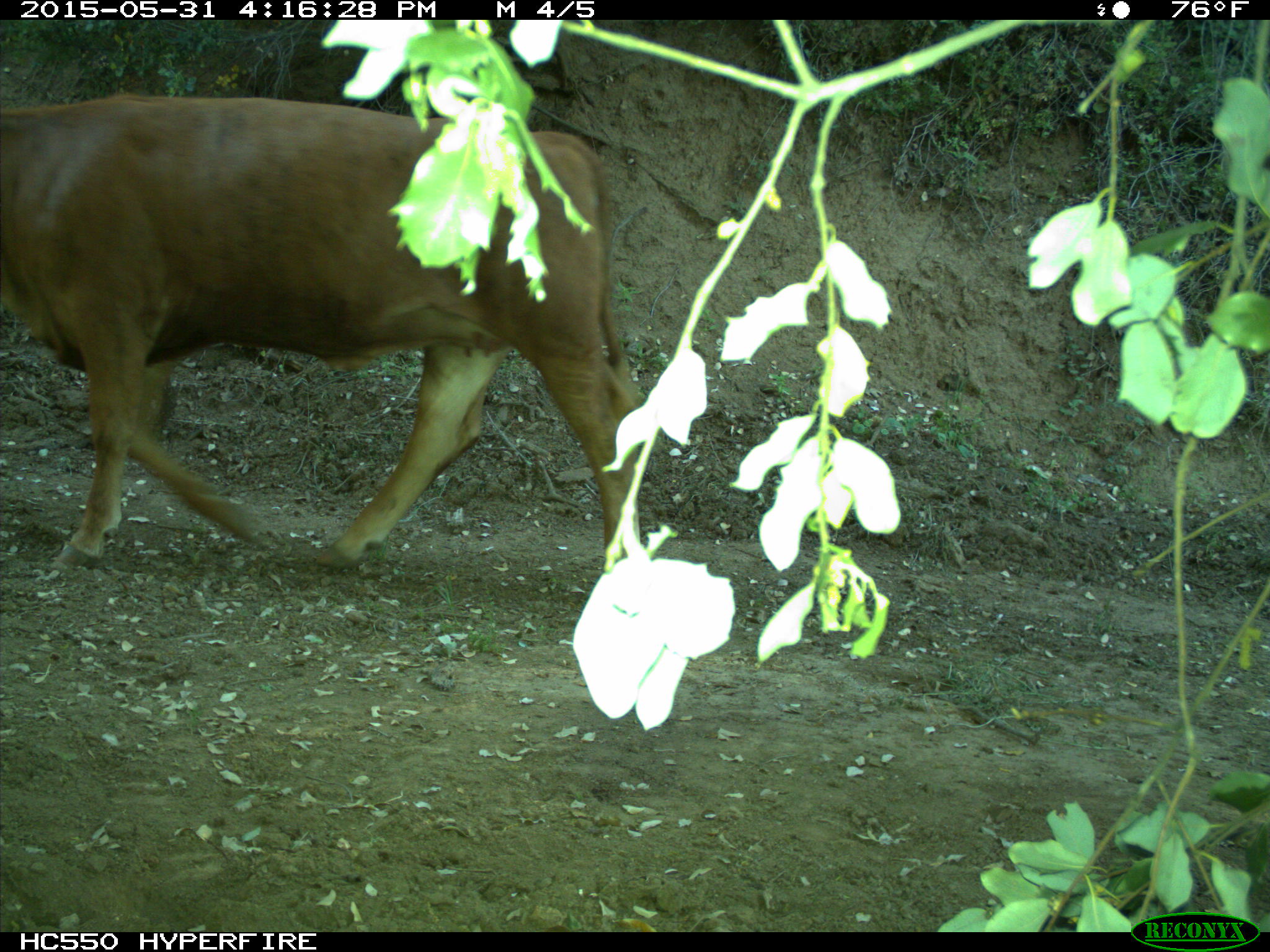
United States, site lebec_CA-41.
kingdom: Animalia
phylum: Chordata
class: Mammalia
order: Artiodactyla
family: Bovidae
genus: Bos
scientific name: Bos taurus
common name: domestic cow